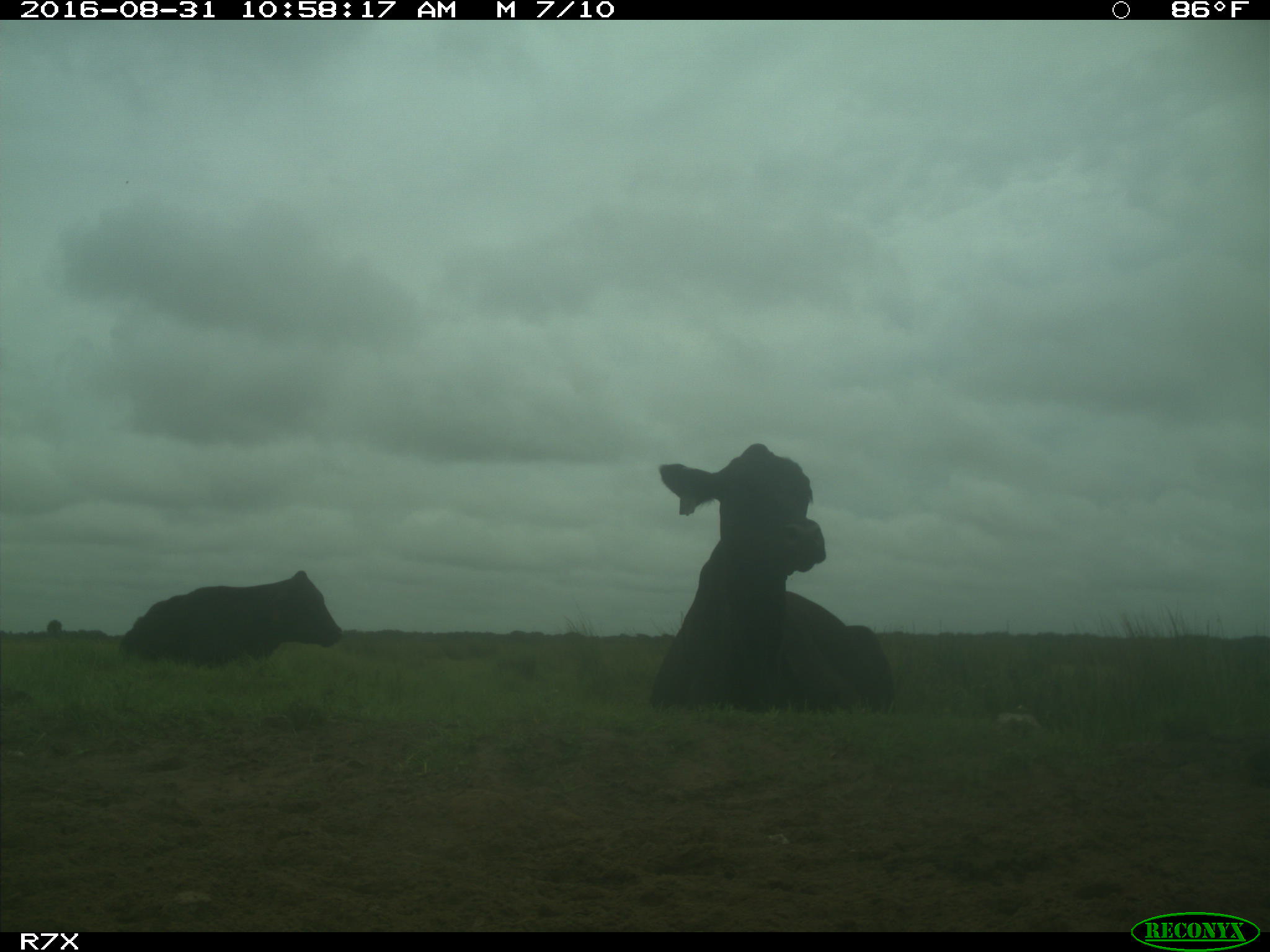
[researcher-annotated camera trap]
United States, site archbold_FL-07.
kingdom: Animalia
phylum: Chordata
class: Mammalia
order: Artiodactyla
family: Bovidae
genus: Bos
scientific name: Bos taurus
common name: domestic cow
Bos taurus (domestic cow).